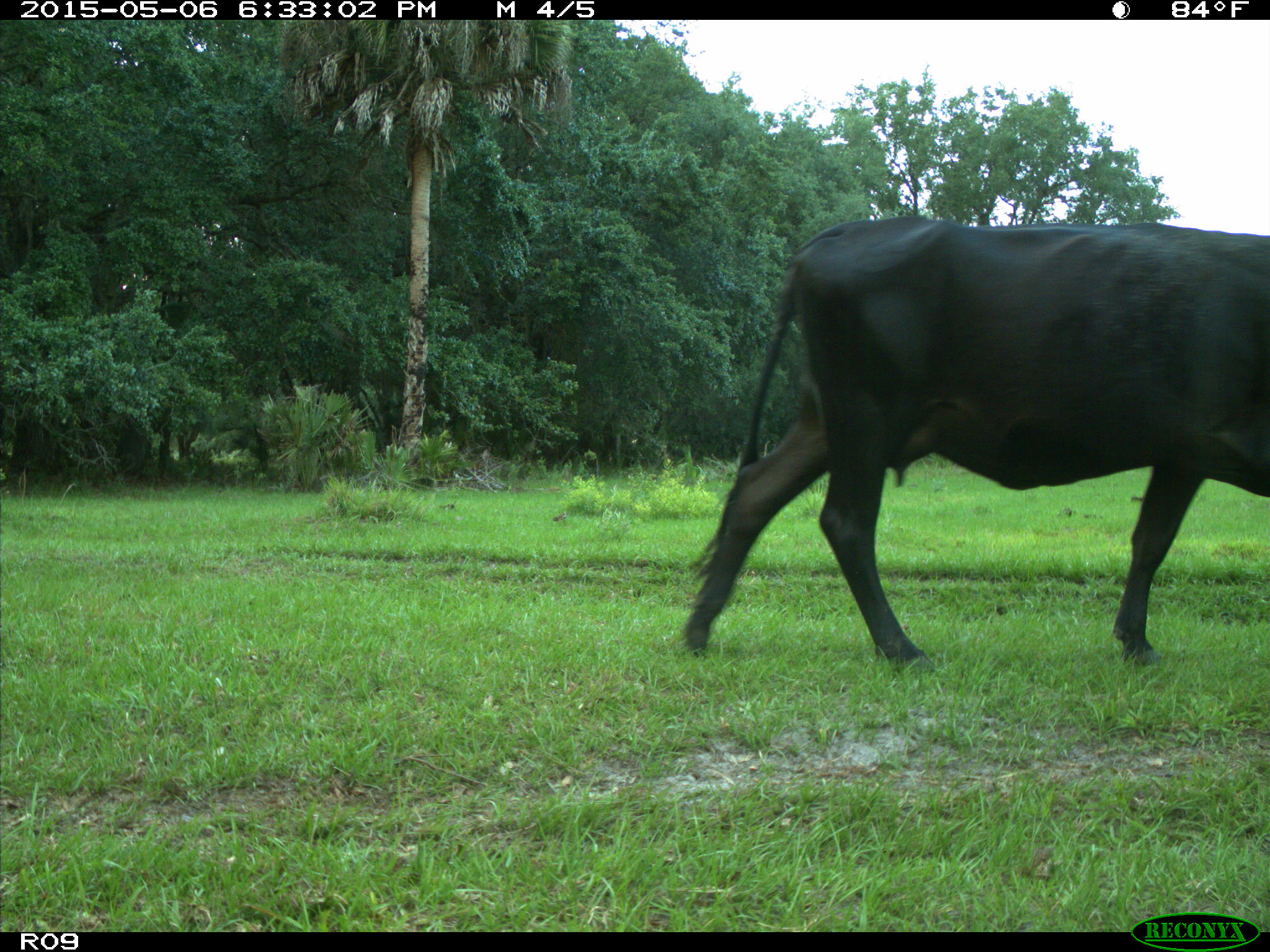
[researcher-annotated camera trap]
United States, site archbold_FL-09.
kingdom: Animalia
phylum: Chordata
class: Mammalia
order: Artiodactyla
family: Bovidae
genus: Bos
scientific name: Bos taurus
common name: domestic cow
Bos taurus (domestic cow).